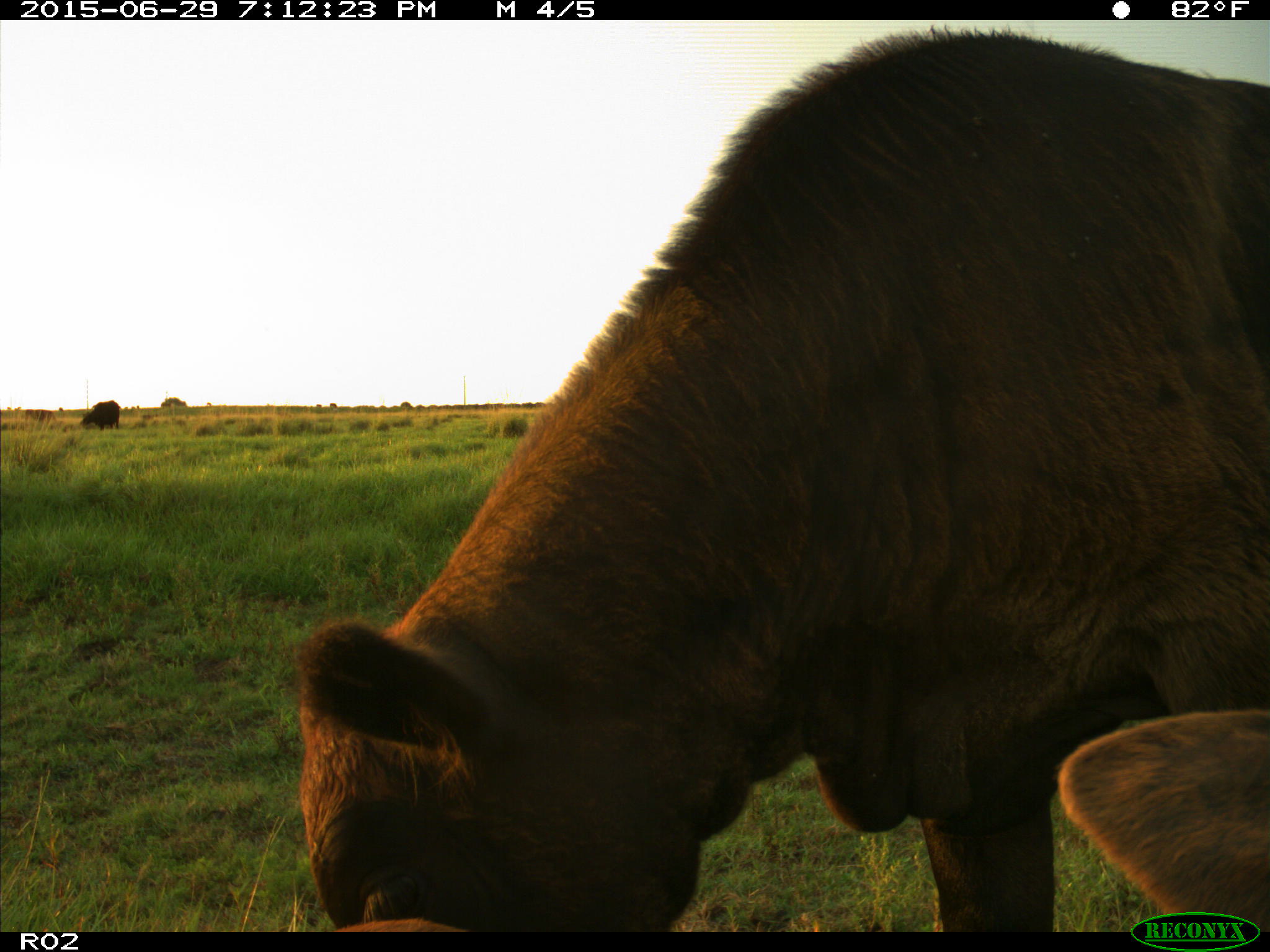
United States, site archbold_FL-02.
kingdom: Animalia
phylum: Chordata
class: Mammalia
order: Artiodactyla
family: Bovidae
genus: Bos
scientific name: Bos taurus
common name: domestic cow